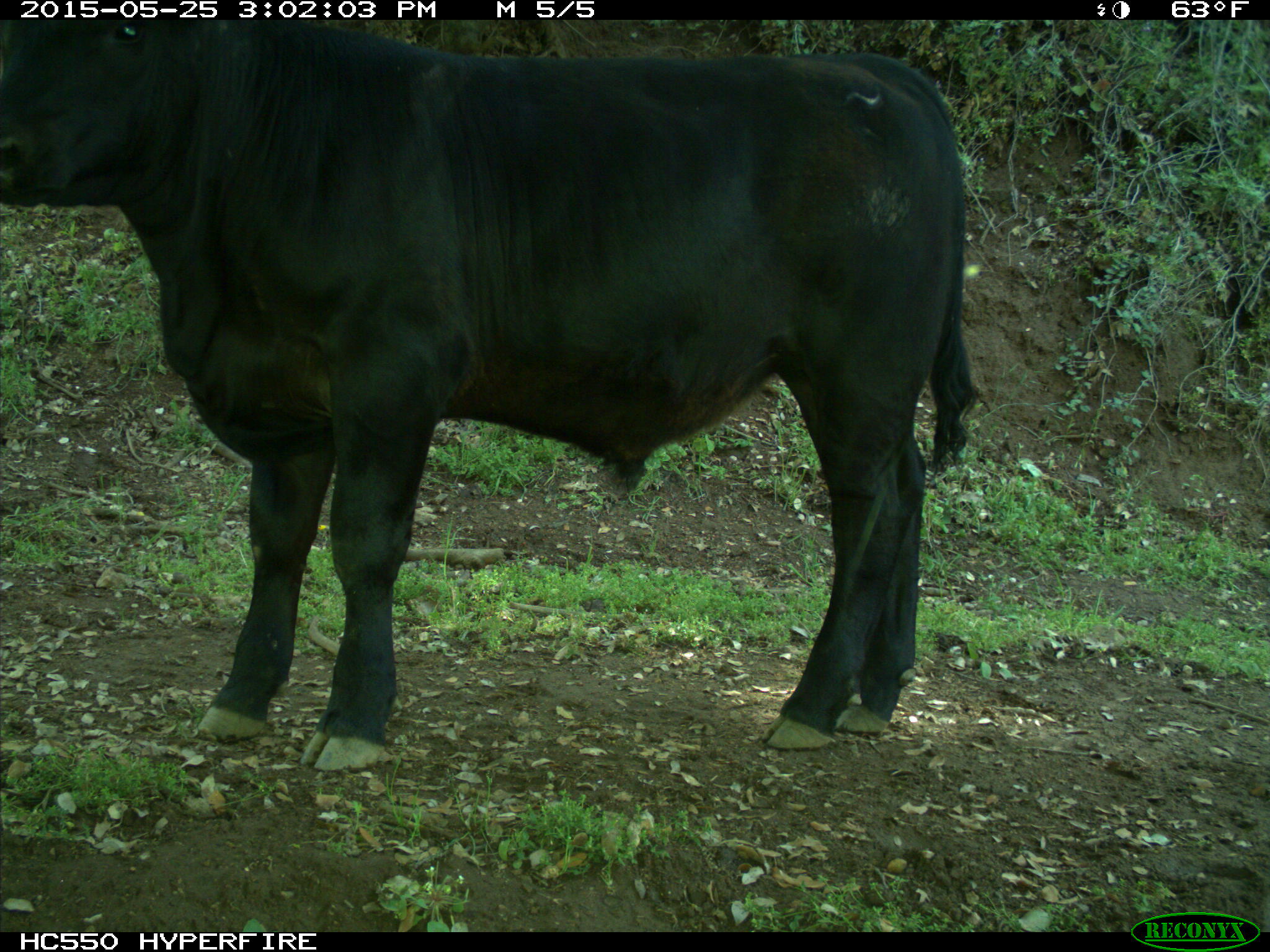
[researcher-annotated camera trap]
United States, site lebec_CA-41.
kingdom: Animalia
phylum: Chordata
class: Mammalia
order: Artiodactyla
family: Bovidae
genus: Bos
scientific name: Bos taurus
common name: domestic cow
Bos taurus (domestic cow).